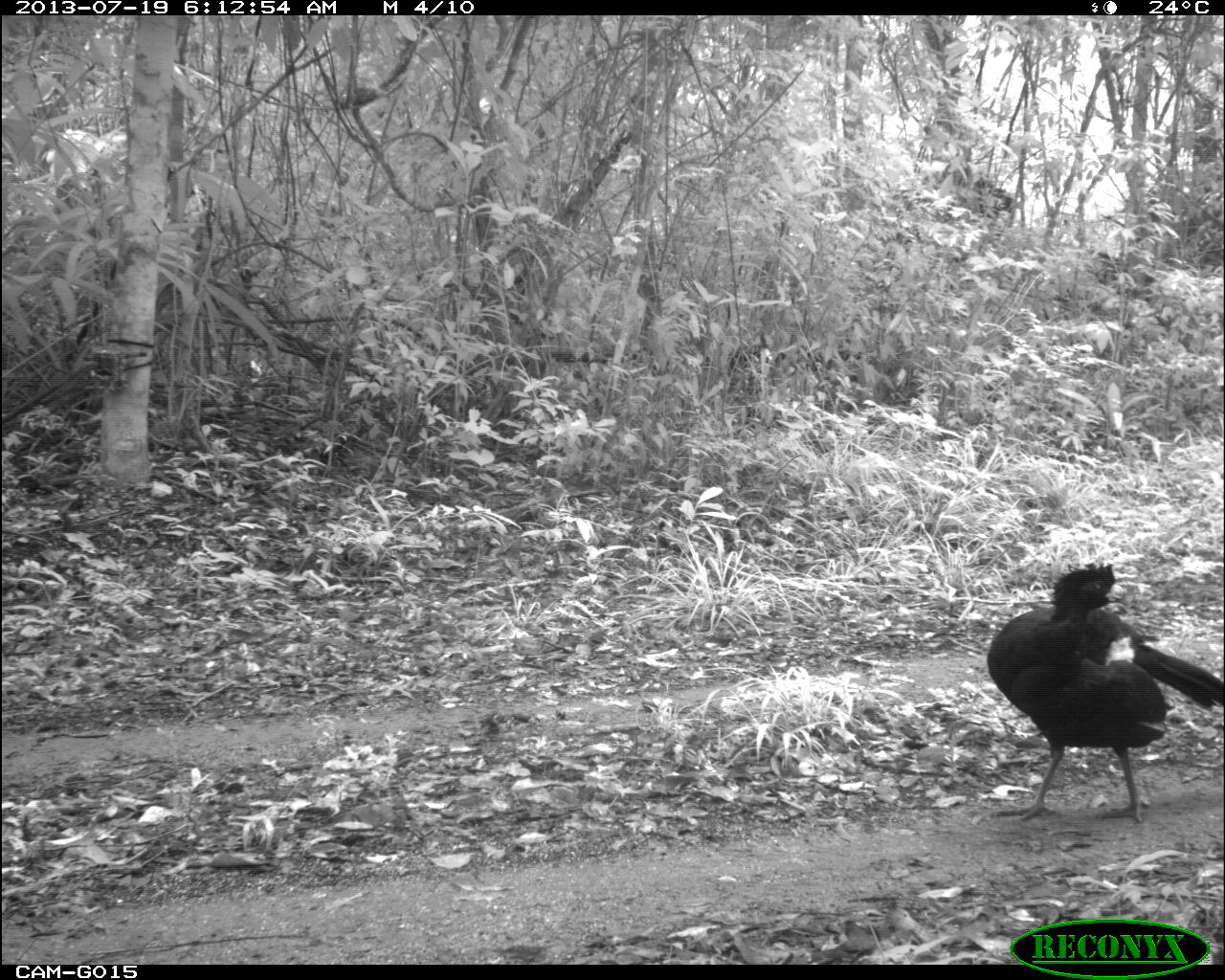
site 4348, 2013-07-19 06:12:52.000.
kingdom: Animalia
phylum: Chordata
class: Aves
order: Galliformes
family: Cracidae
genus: Crax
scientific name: Crax rubra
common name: great curassow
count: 2